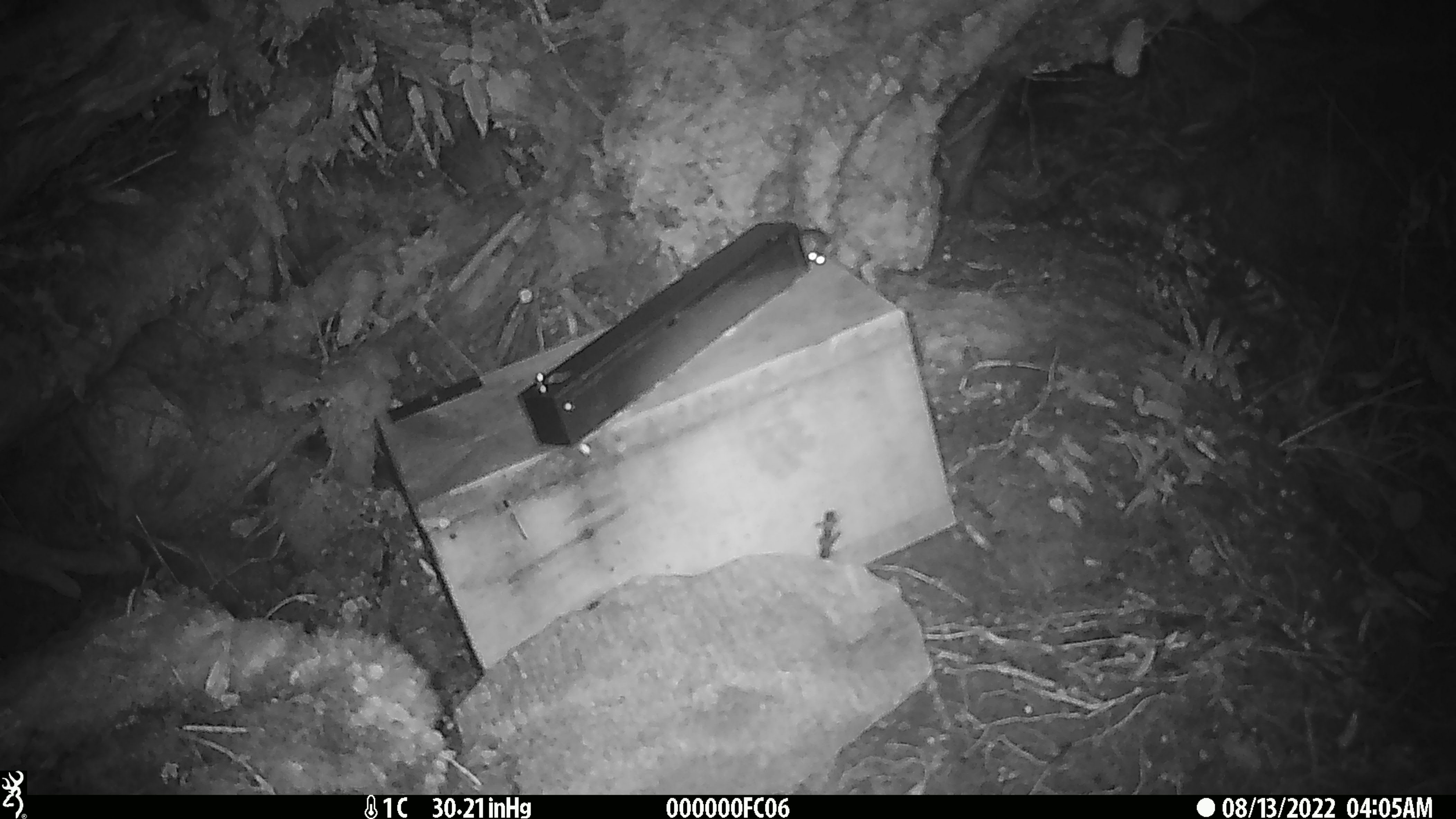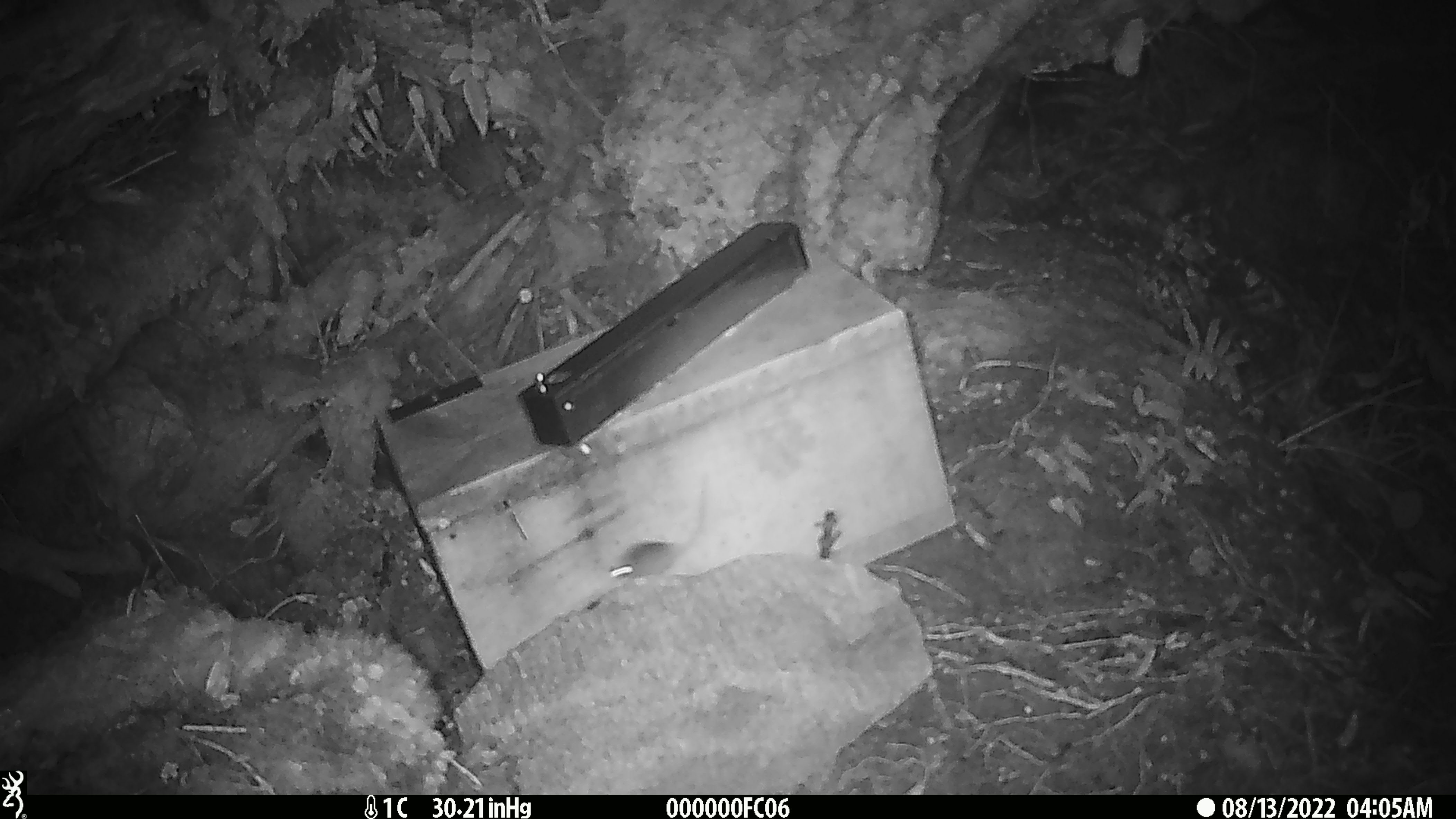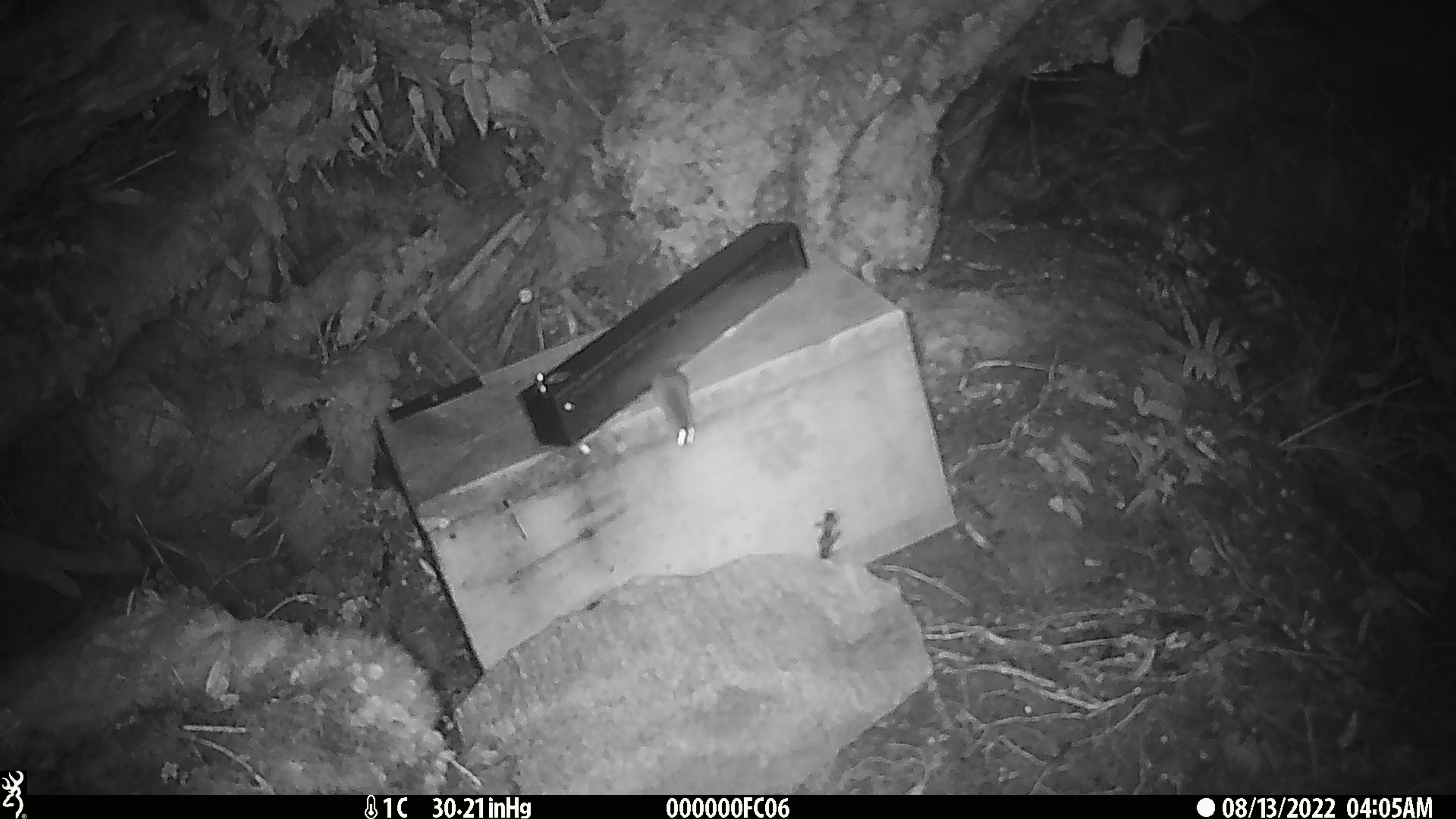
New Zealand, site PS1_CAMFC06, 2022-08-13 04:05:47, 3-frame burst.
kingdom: Animalia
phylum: Chordata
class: Mammalia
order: Rodentia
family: Muridae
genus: Mus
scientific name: Mus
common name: mouse